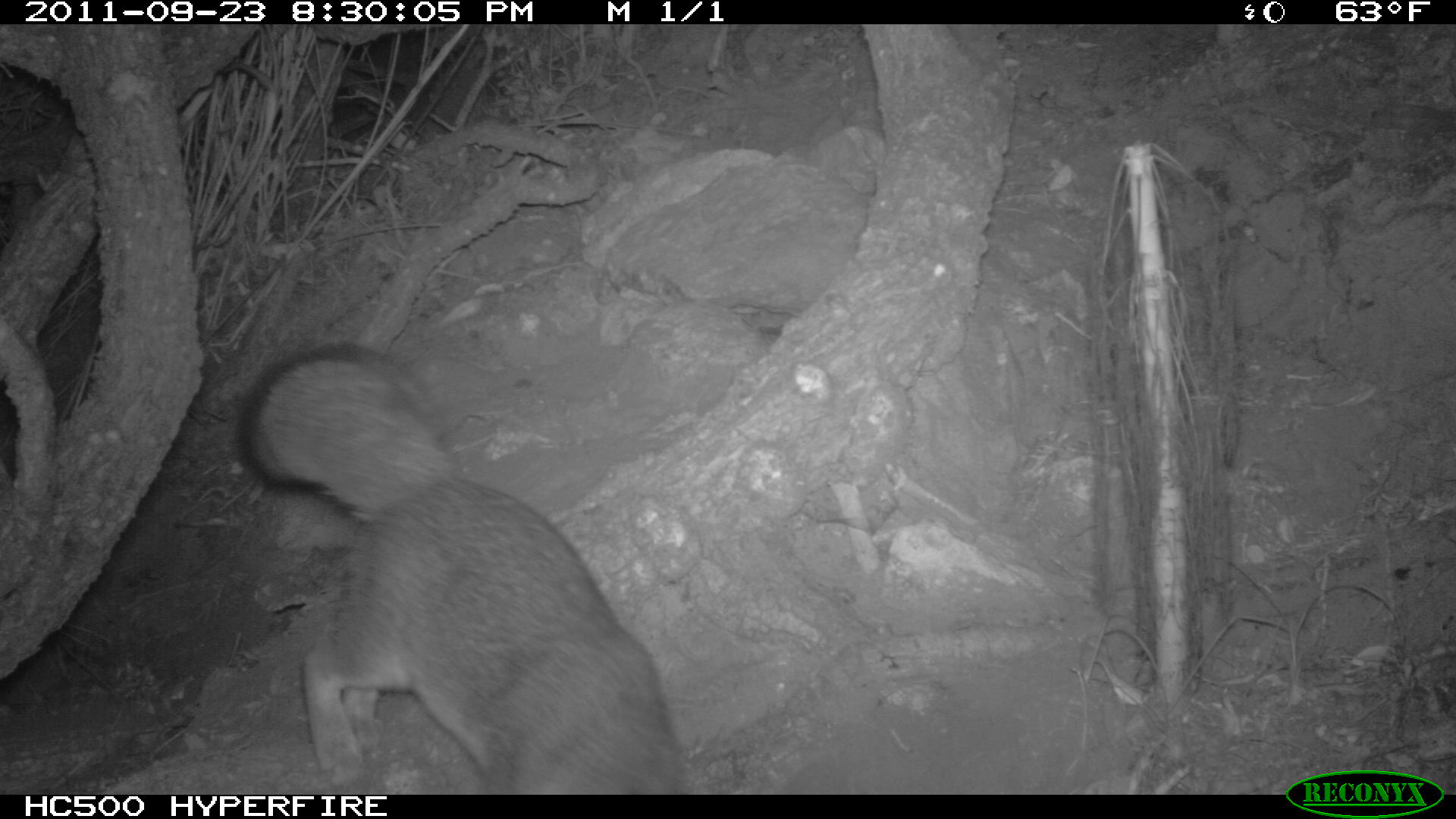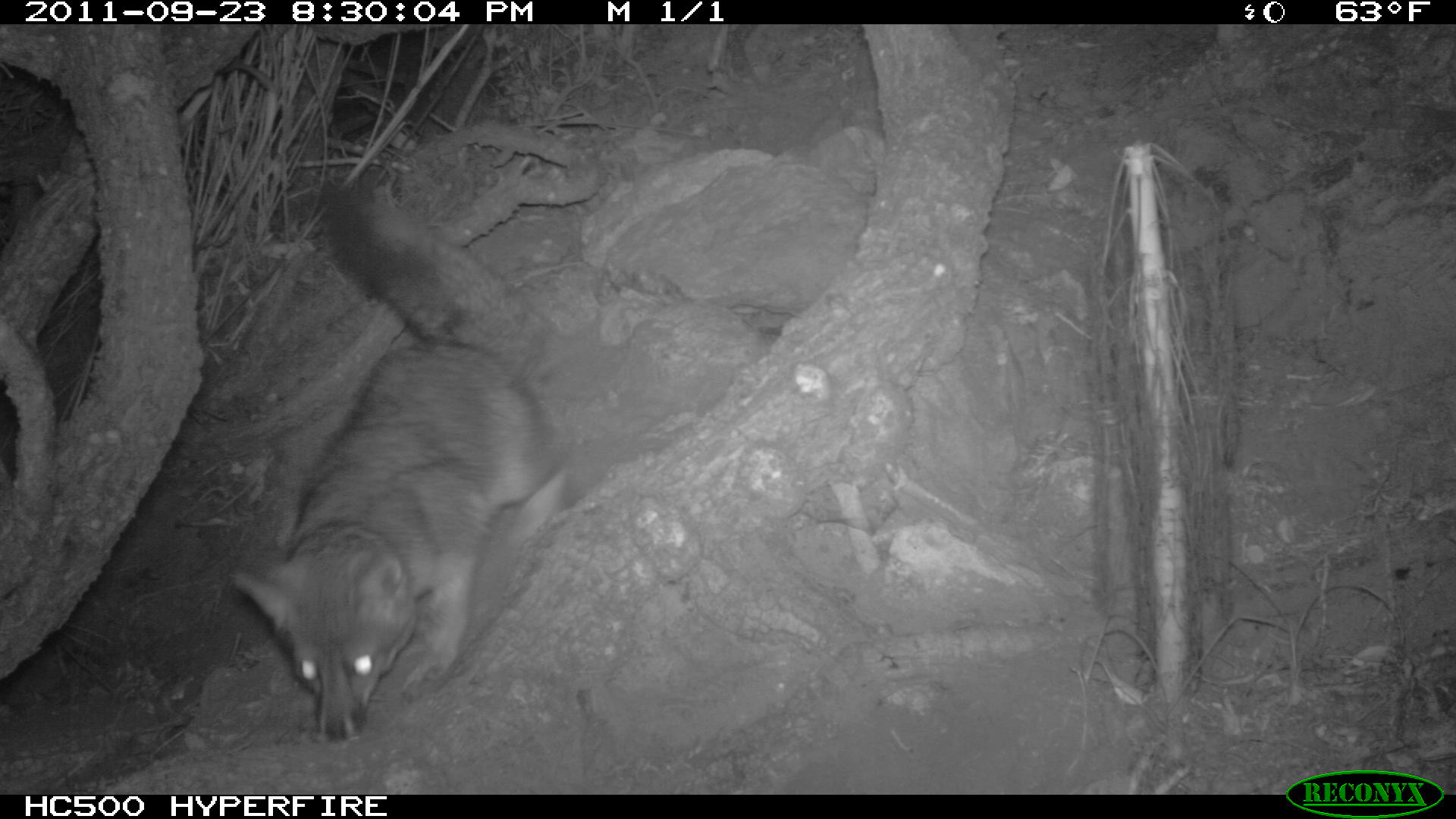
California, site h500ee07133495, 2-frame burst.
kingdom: Animalia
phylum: Chordata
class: Mammalia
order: Carnivora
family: Canidae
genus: Urocyon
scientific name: Urocyon littoralis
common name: island fox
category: fox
Fox (island fox) (Urocyon littoralis).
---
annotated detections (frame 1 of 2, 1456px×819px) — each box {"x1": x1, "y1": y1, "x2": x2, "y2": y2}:
fox: {"x1": 237, "y1": 343, "x2": 687, "y2": 794}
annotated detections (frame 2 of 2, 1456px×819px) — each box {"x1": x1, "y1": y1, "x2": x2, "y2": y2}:
fox: {"x1": 232, "y1": 190, "x2": 573, "y2": 748}